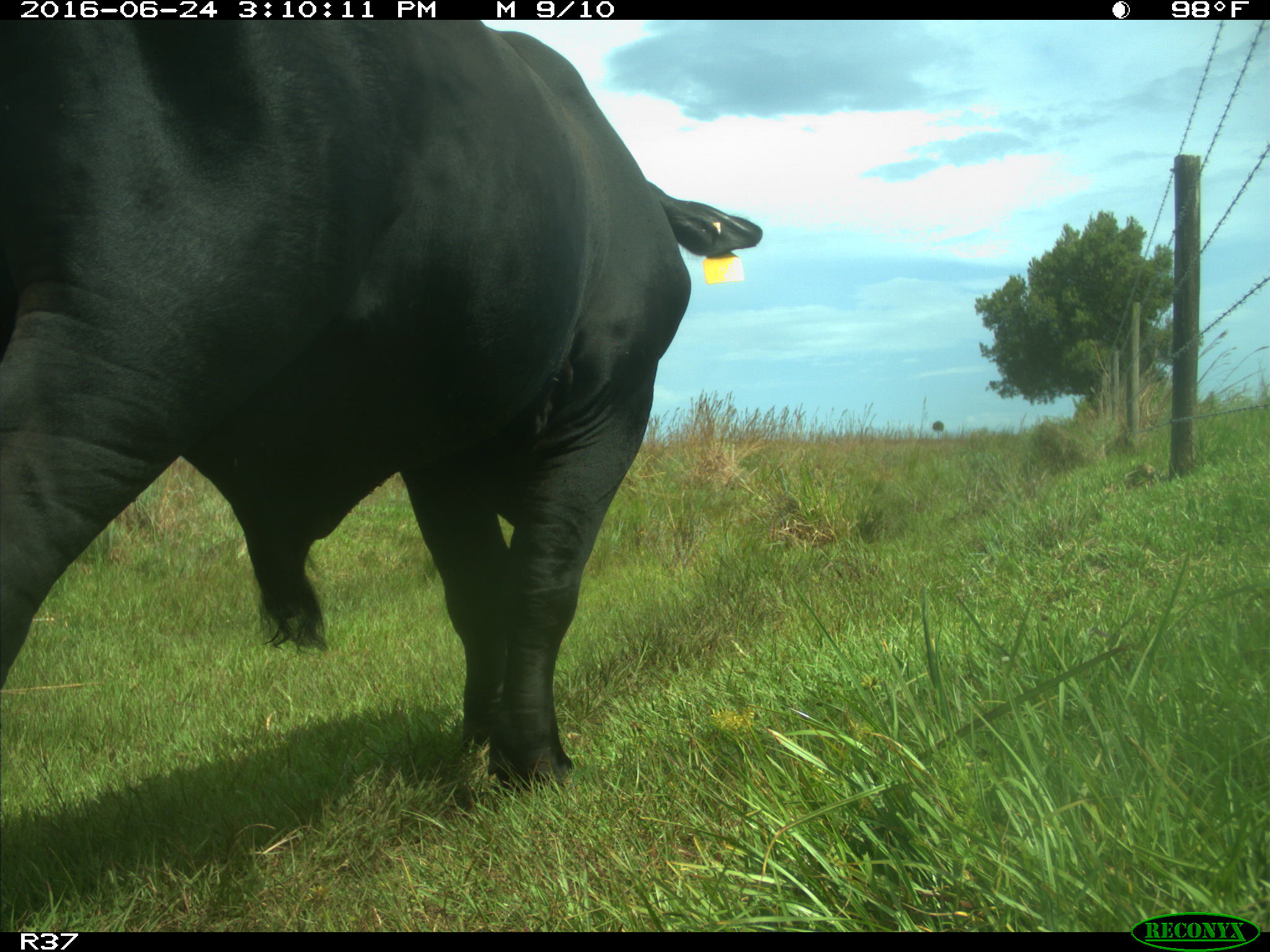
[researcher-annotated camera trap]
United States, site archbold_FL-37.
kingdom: Animalia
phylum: Chordata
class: Mammalia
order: Artiodactyla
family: Bovidae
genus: Bos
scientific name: Bos taurus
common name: domestic cow